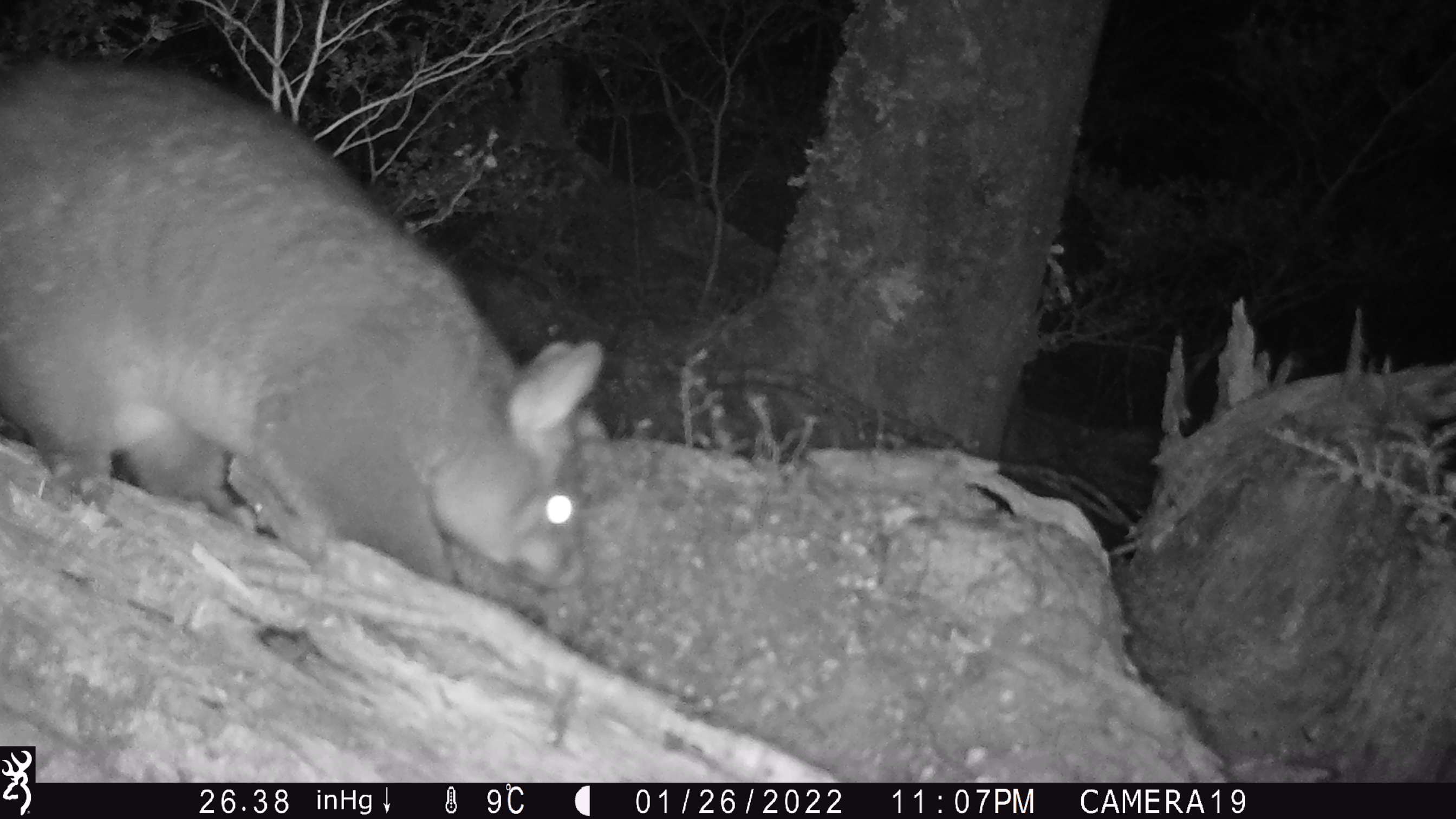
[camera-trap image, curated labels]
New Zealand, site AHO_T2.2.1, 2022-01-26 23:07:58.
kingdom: Animalia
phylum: Chordata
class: Mammalia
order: Diprotodontia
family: Phalangeridae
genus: Trichosurus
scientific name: Trichosurus vulpecula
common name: common brushtail possum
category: possum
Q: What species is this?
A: Possum (common brushtail possum) (Trichosurus vulpecula).